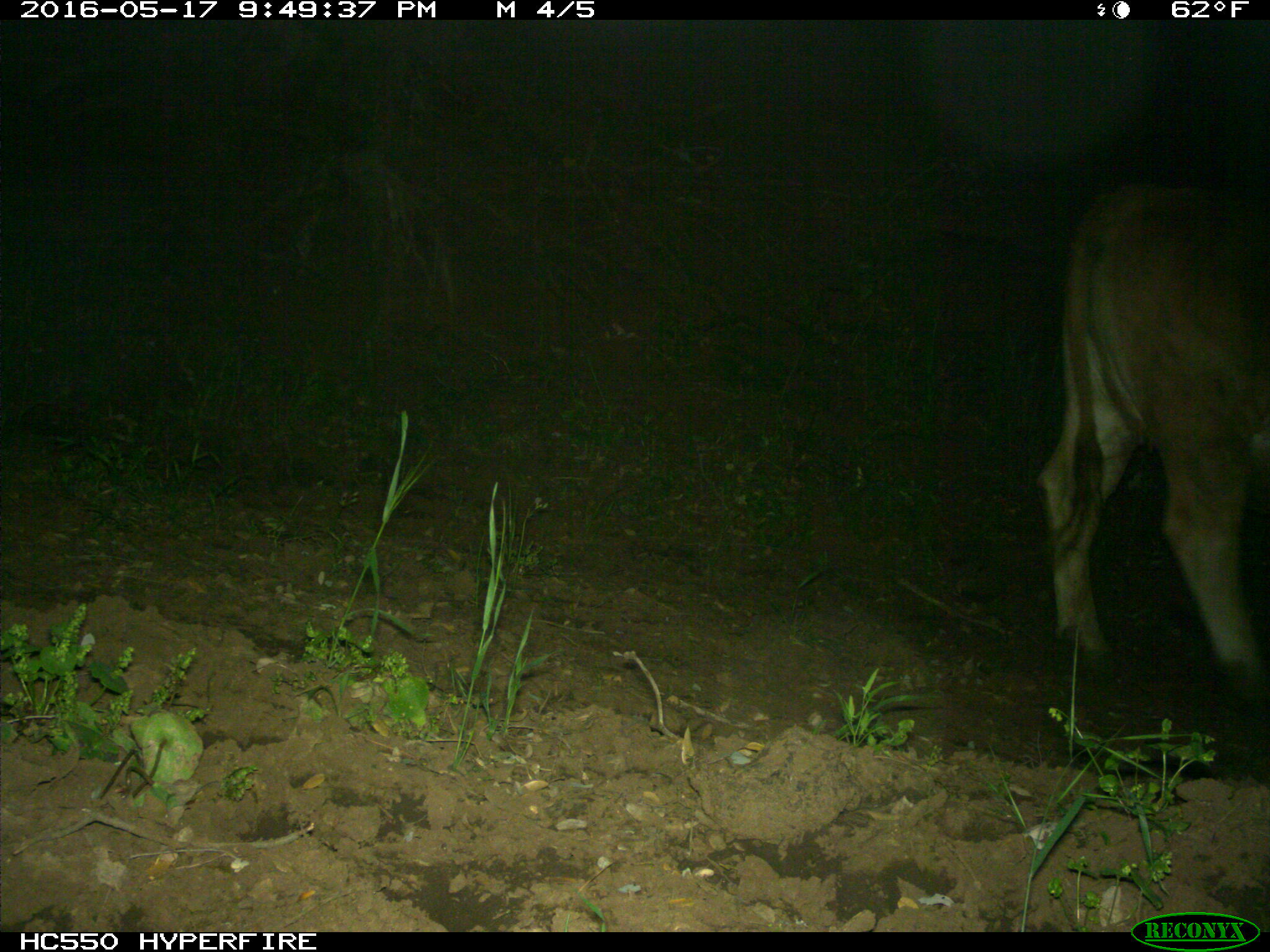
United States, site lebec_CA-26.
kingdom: Animalia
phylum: Chordata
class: Mammalia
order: Artiodactyla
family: Bovidae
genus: Bos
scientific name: Bos taurus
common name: domestic cow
Bos taurus (domestic cow).